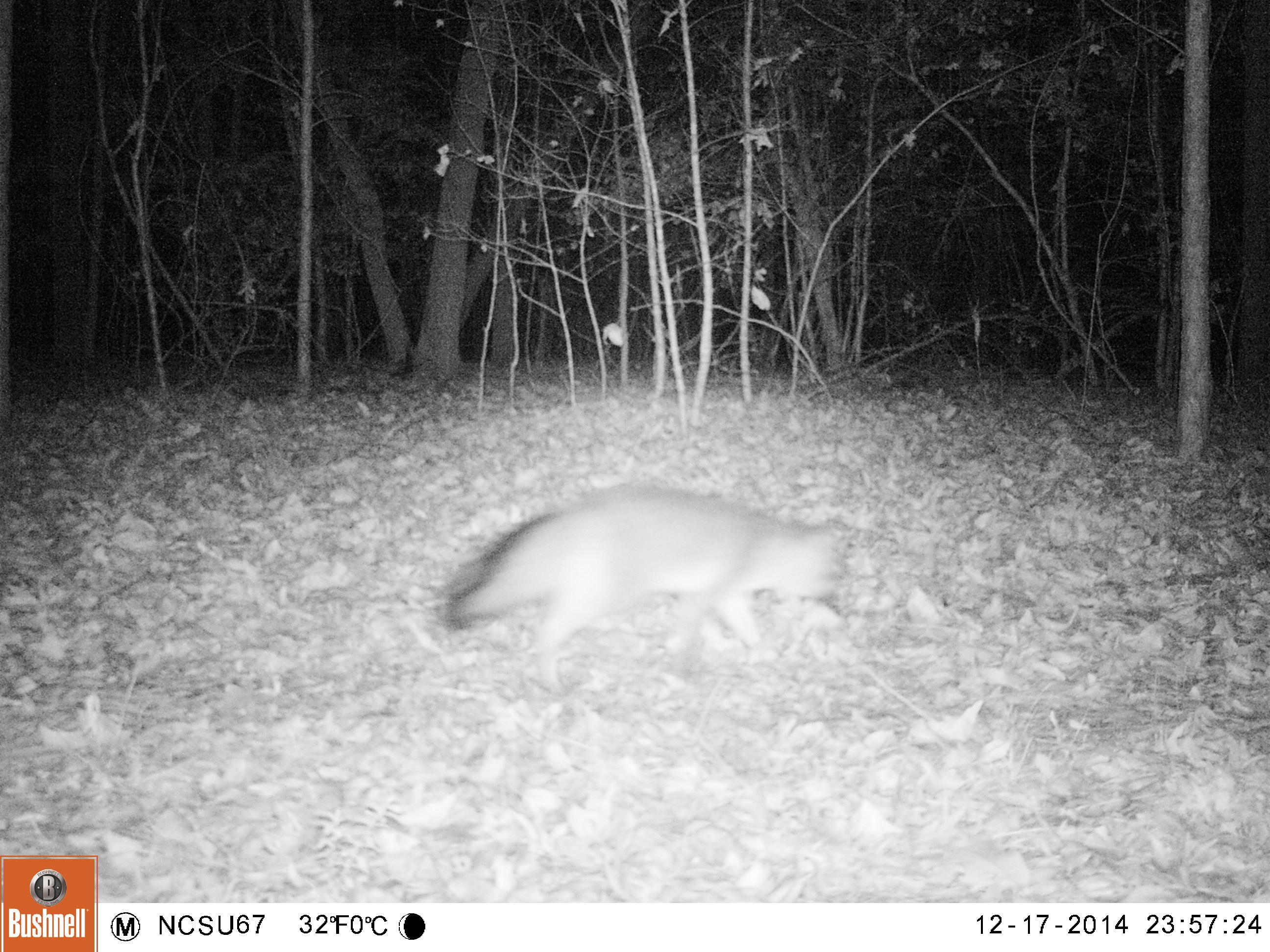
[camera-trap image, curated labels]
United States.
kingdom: Animalia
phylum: Chordata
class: Mammalia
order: Carnivora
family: Canidae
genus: Urocyon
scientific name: Urocyon cinereoargenteus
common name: gray fox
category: Grey Fox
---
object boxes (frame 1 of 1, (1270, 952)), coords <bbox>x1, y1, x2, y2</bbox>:
Grey Fox: <bbox>435, 467, 850, 692</bbox>